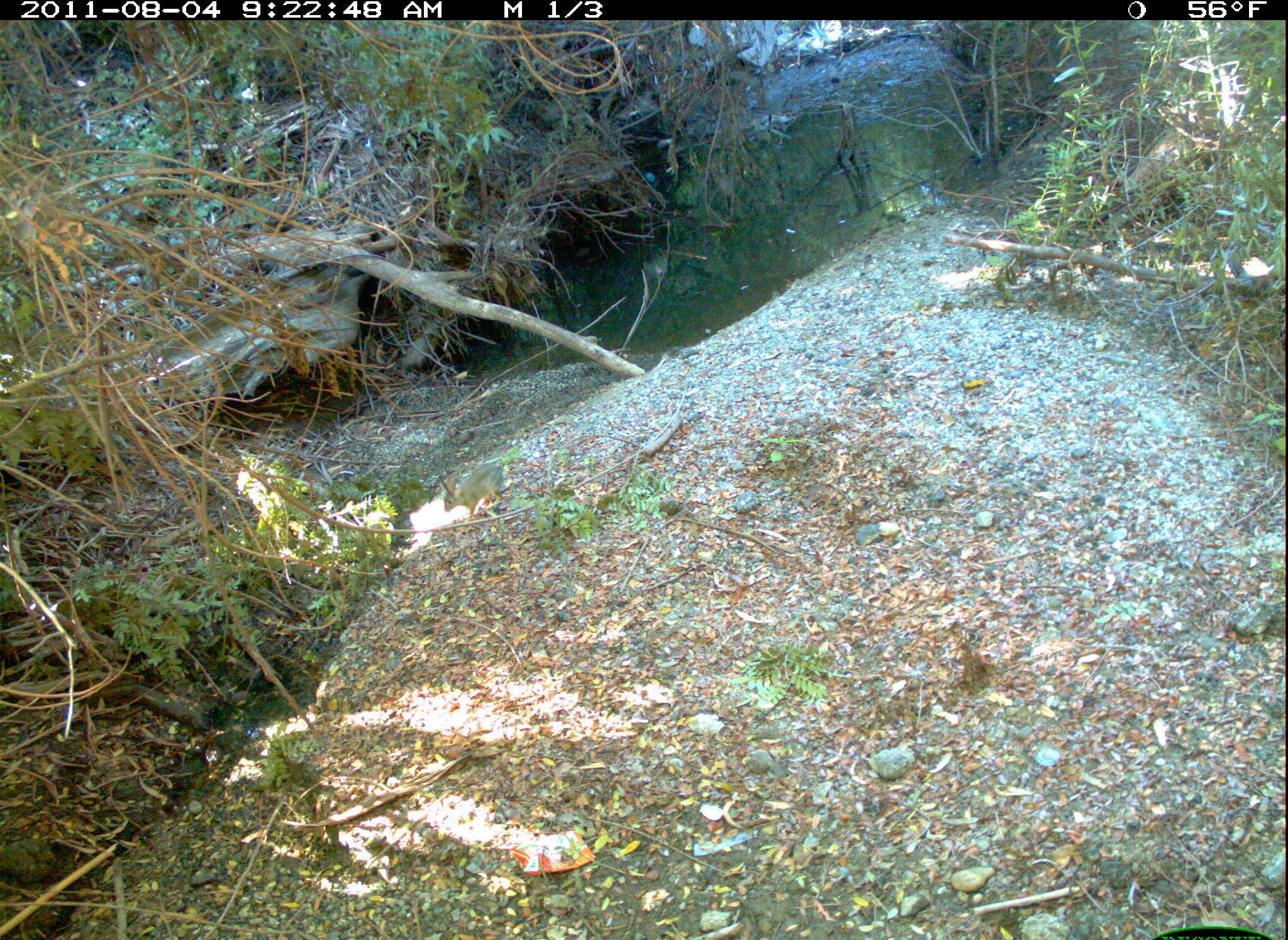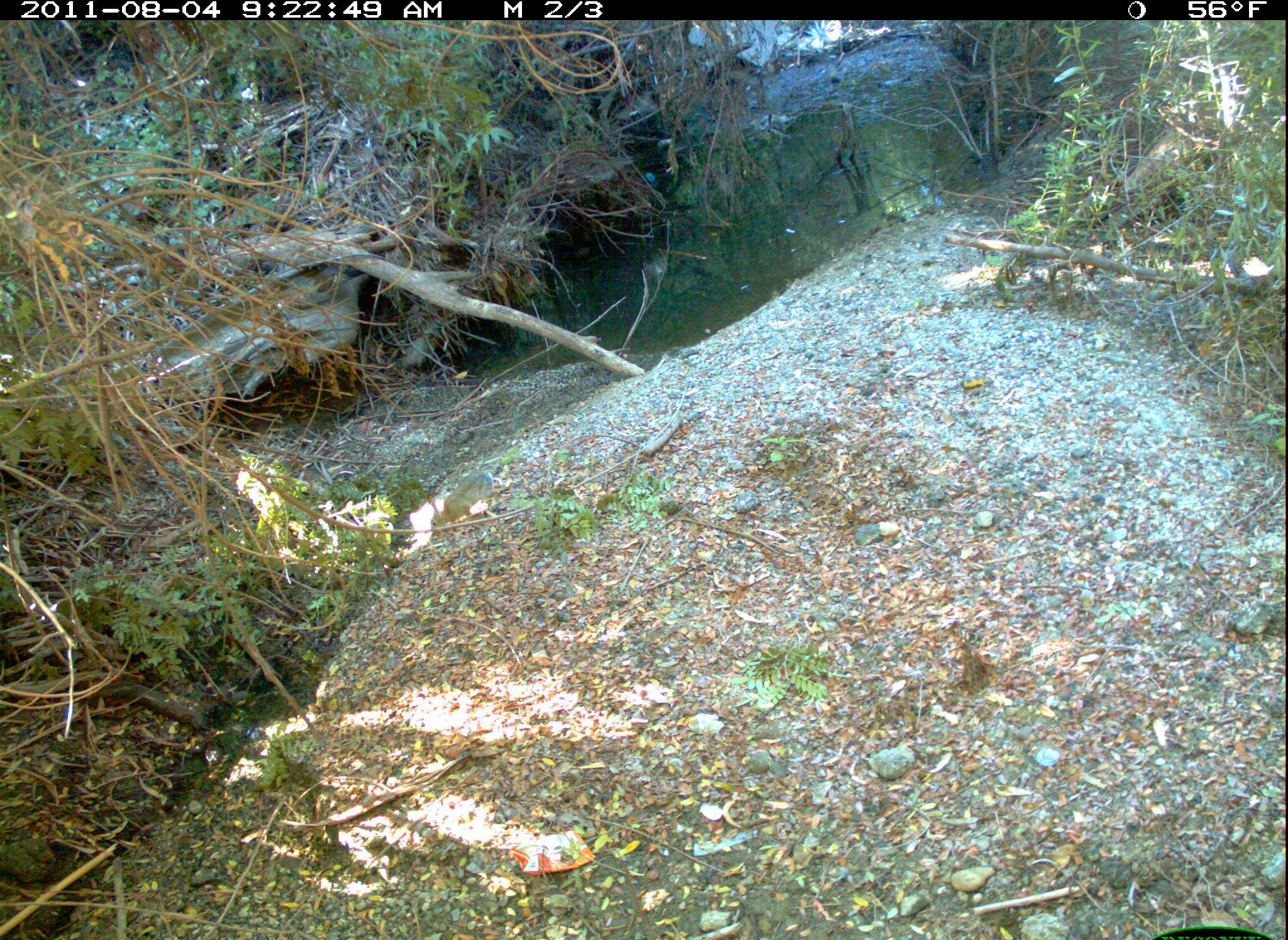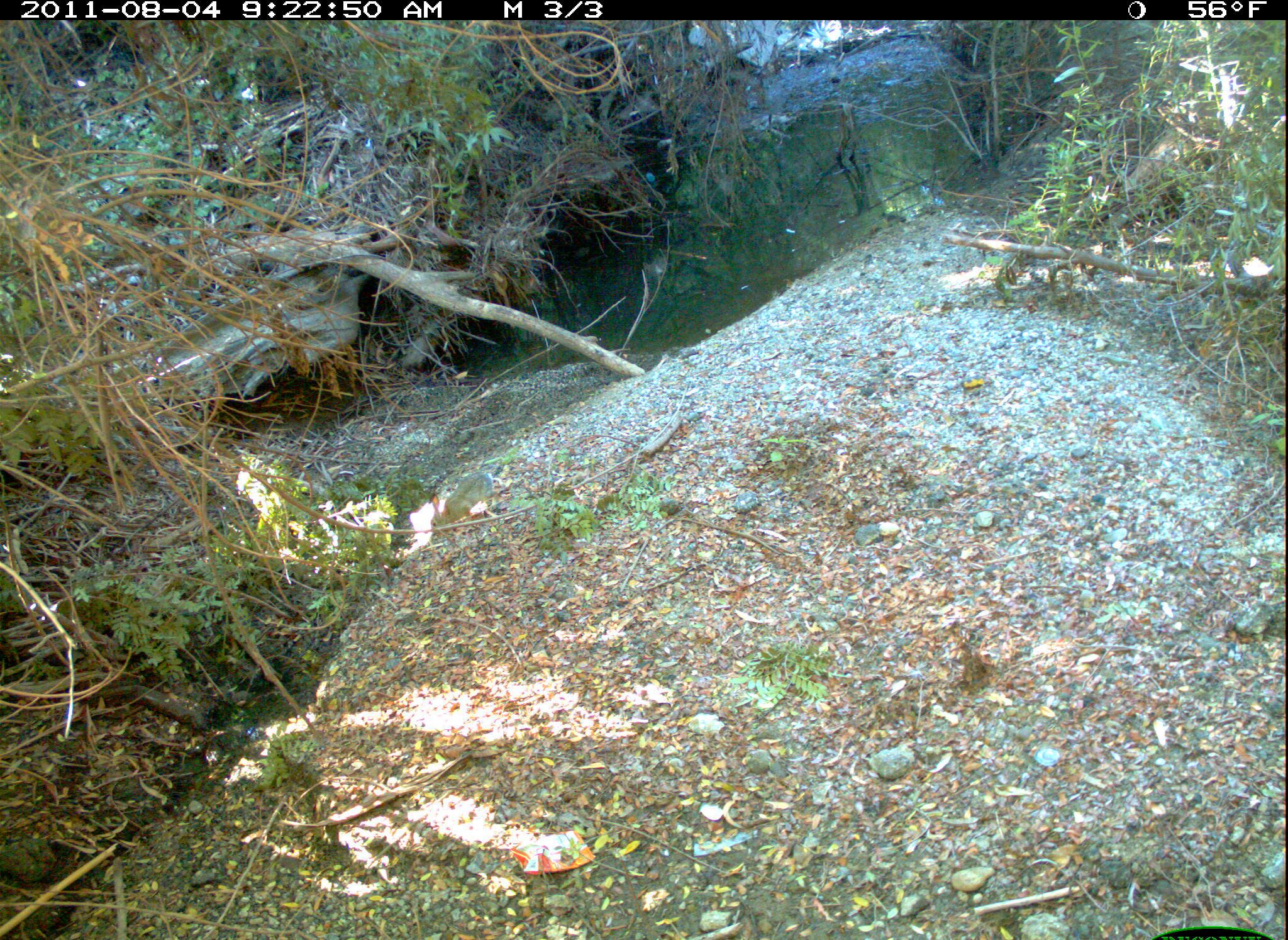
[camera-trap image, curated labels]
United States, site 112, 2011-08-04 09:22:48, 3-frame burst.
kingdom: Animalia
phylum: Chordata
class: Mammalia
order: Lagomorpha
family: Leporidae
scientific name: Leporidae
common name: rabbits and hares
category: rabbit